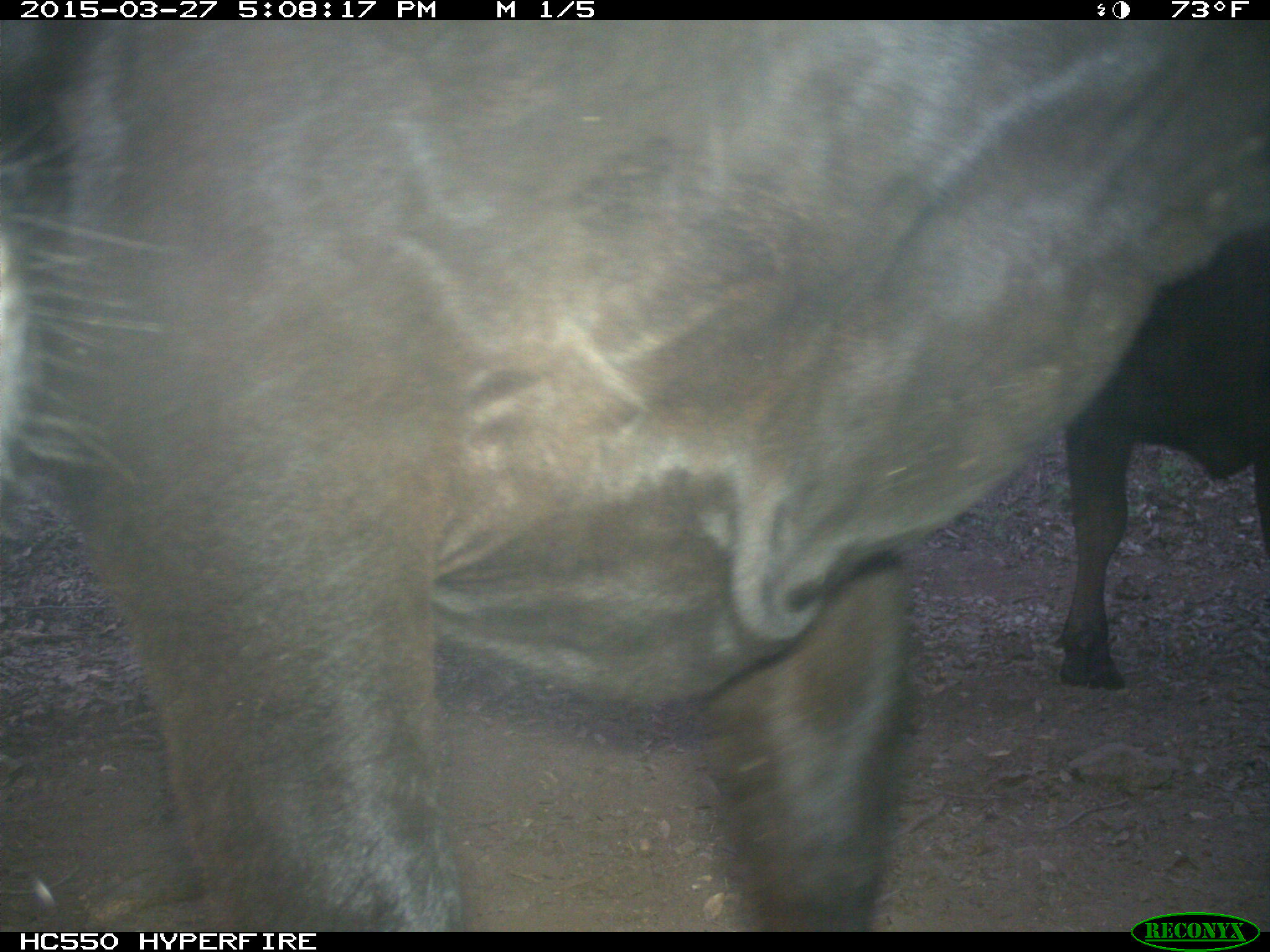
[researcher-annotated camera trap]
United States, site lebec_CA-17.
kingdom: Animalia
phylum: Chordata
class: Mammalia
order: Artiodactyla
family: Bovidae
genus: Bos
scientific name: Bos taurus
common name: domestic cow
Bos taurus (domestic cow).